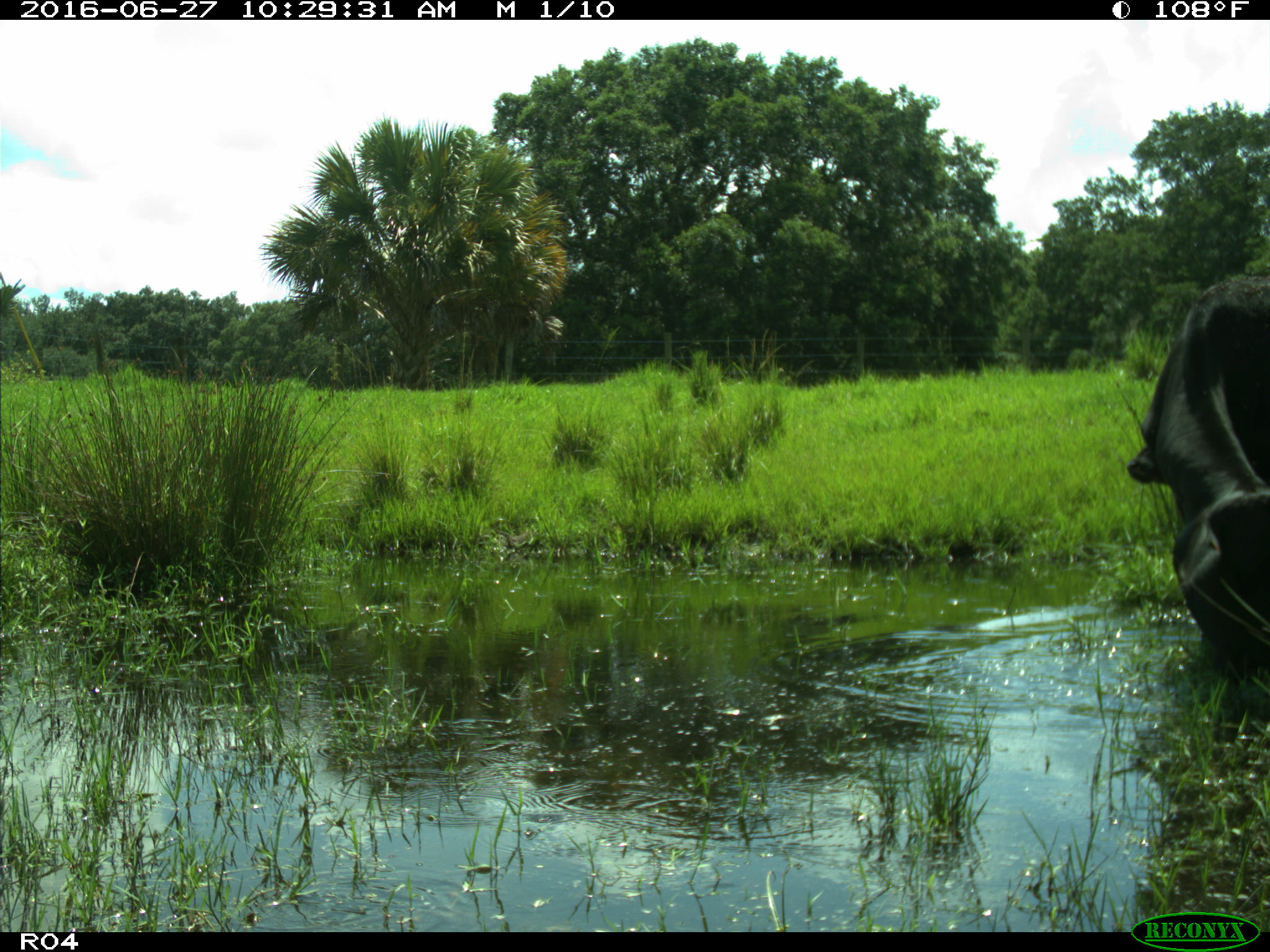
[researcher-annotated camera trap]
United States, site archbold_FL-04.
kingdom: Animalia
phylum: Chordata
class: Mammalia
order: Artiodactyla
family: Bovidae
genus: Bos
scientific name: Bos taurus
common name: domestic cow